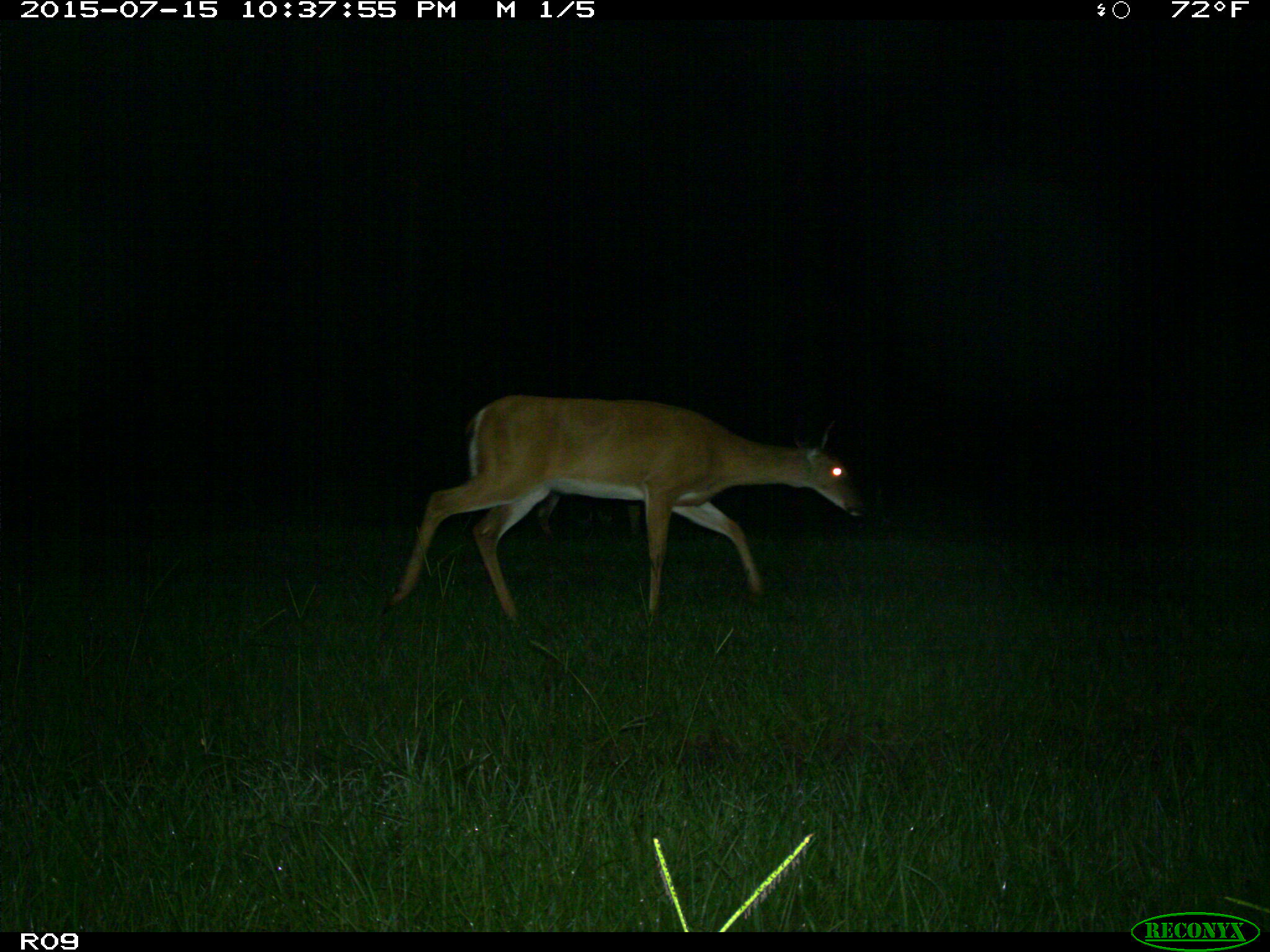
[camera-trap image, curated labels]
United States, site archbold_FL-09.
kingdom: Animalia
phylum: Chordata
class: Mammalia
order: Artiodactyla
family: Cervidae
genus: Odocoileus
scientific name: Odocoileus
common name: deer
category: unidentified deer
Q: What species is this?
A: Unidentified deer (deer) (Odocoileus).